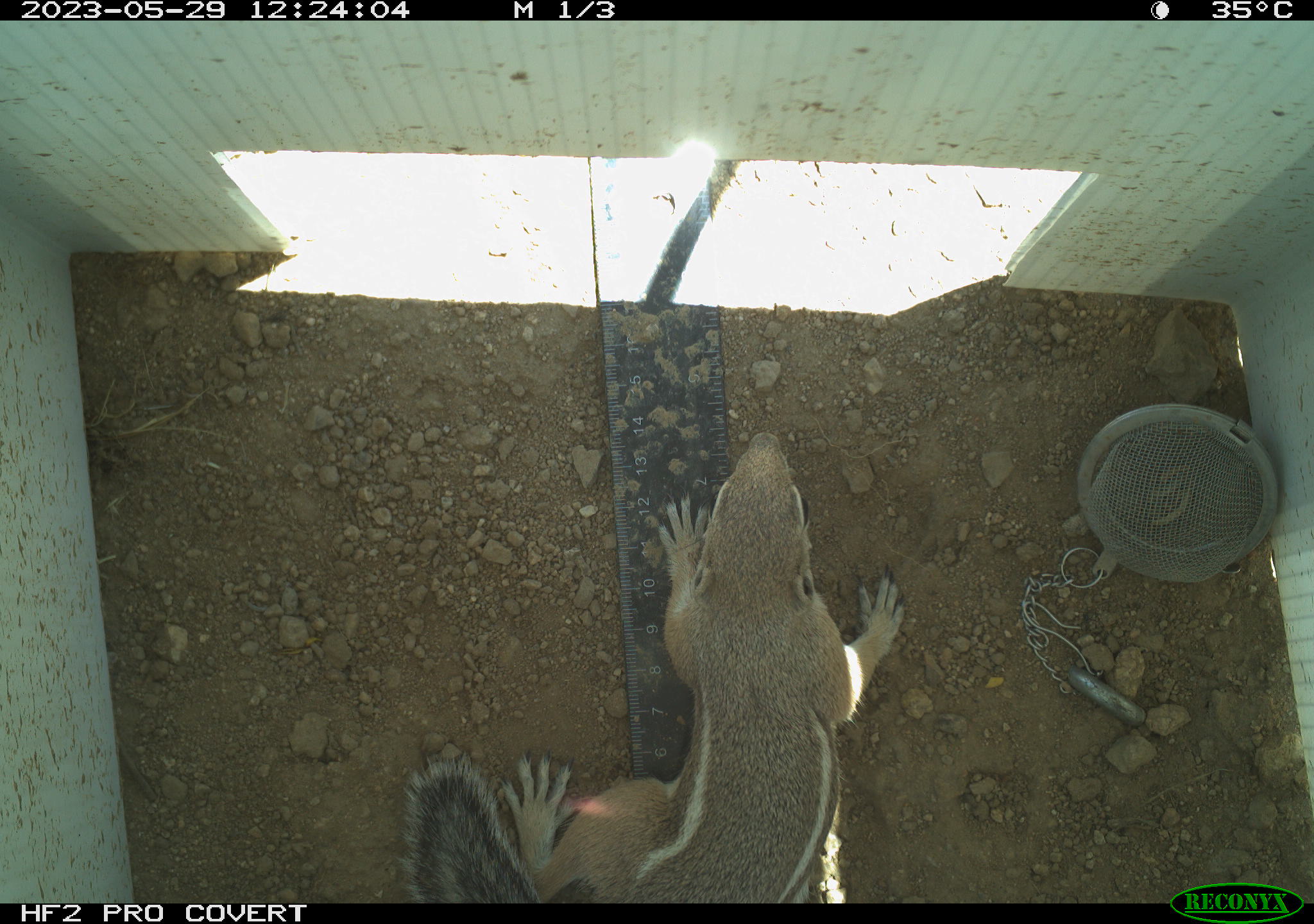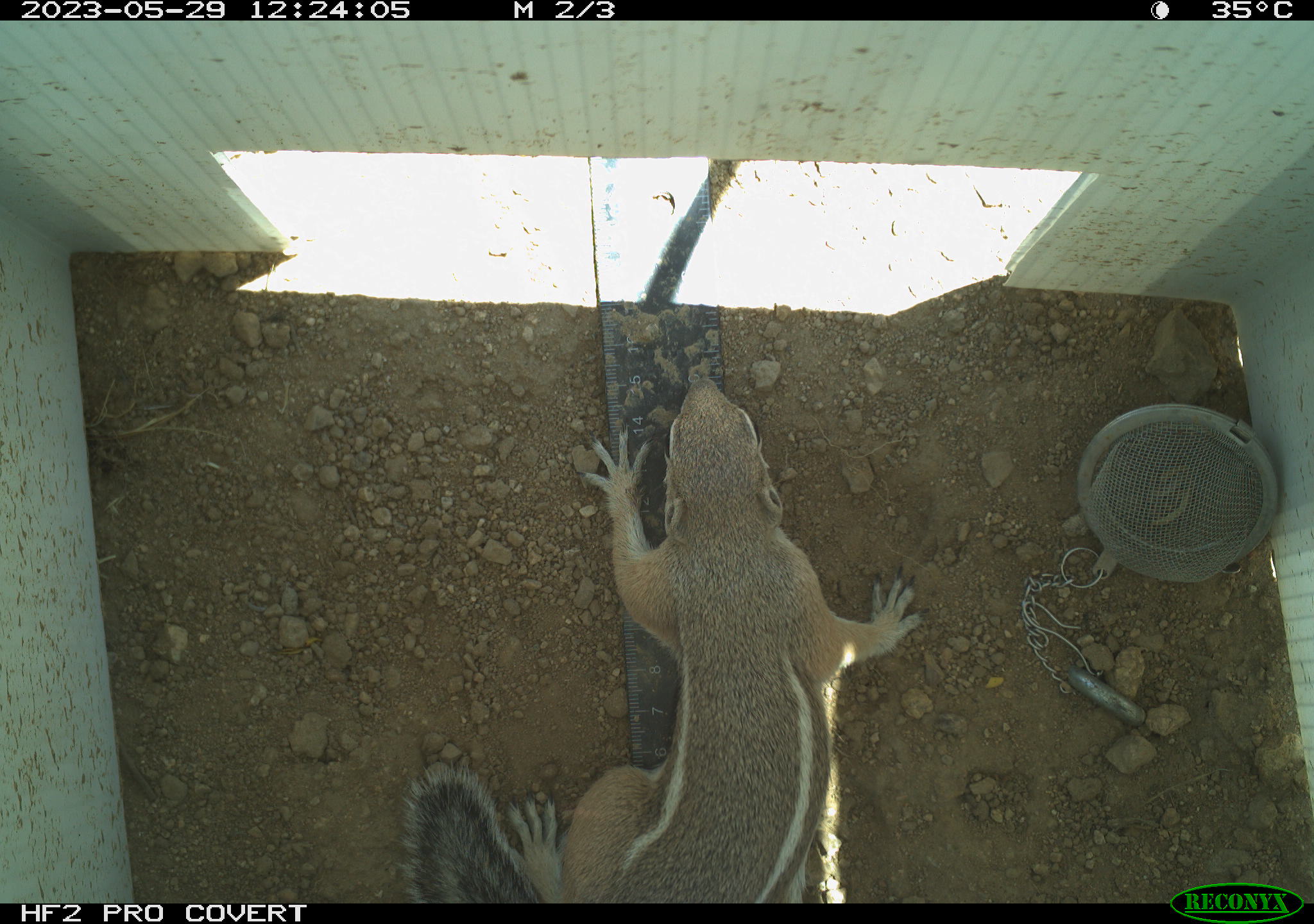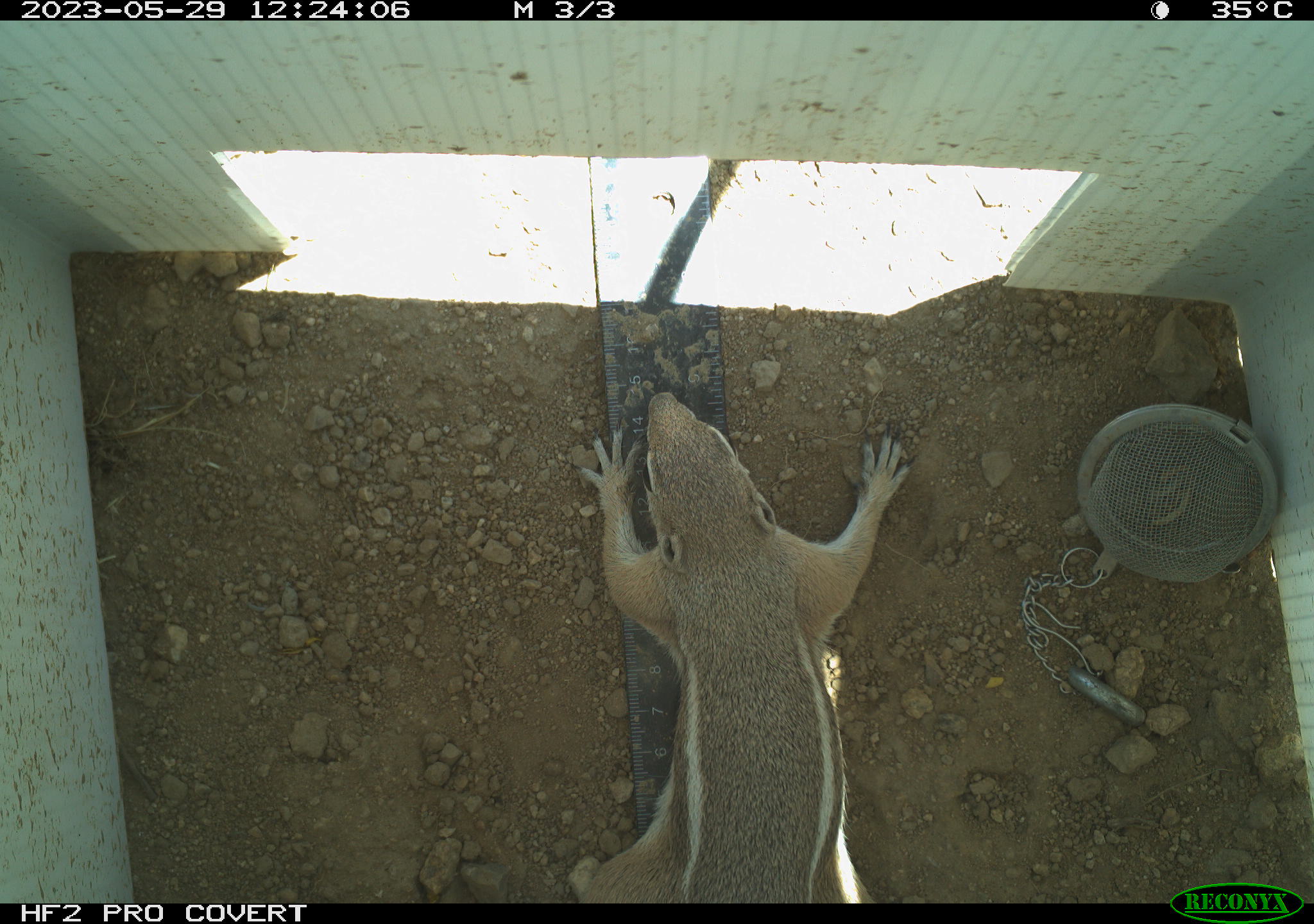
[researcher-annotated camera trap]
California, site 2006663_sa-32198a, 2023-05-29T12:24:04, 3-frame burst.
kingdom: Animalia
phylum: Chordata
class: Mammalia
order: Rodentia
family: Sciuridae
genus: Ammospermophilus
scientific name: Ammospermophilus leucurus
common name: white-tailed antelope squirrel